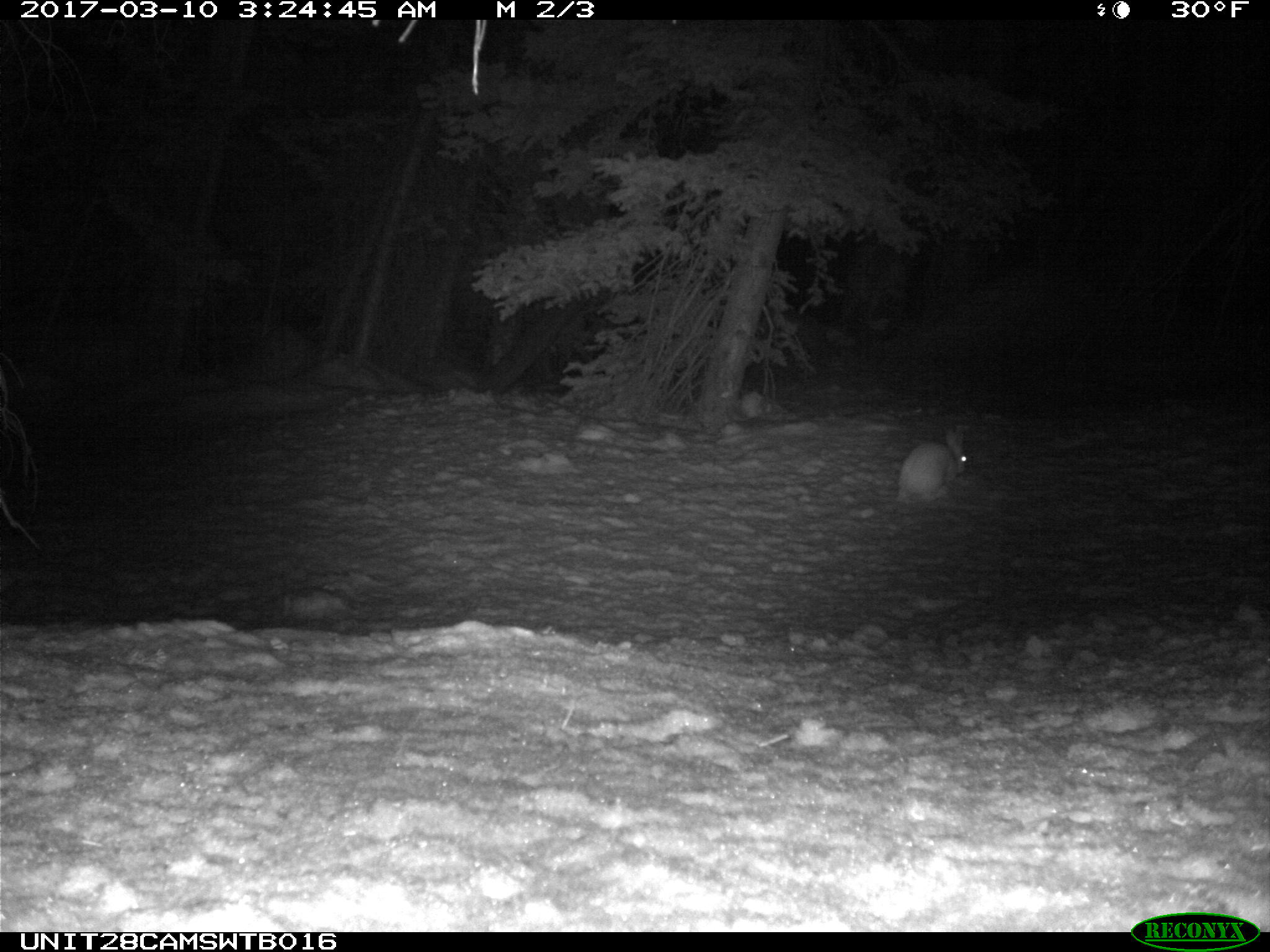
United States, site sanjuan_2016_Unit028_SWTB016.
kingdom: Animalia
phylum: Chordata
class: Mammalia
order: Lagomorpha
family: Leporidae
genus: Lepus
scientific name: Lepus americanus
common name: snowshoe hare